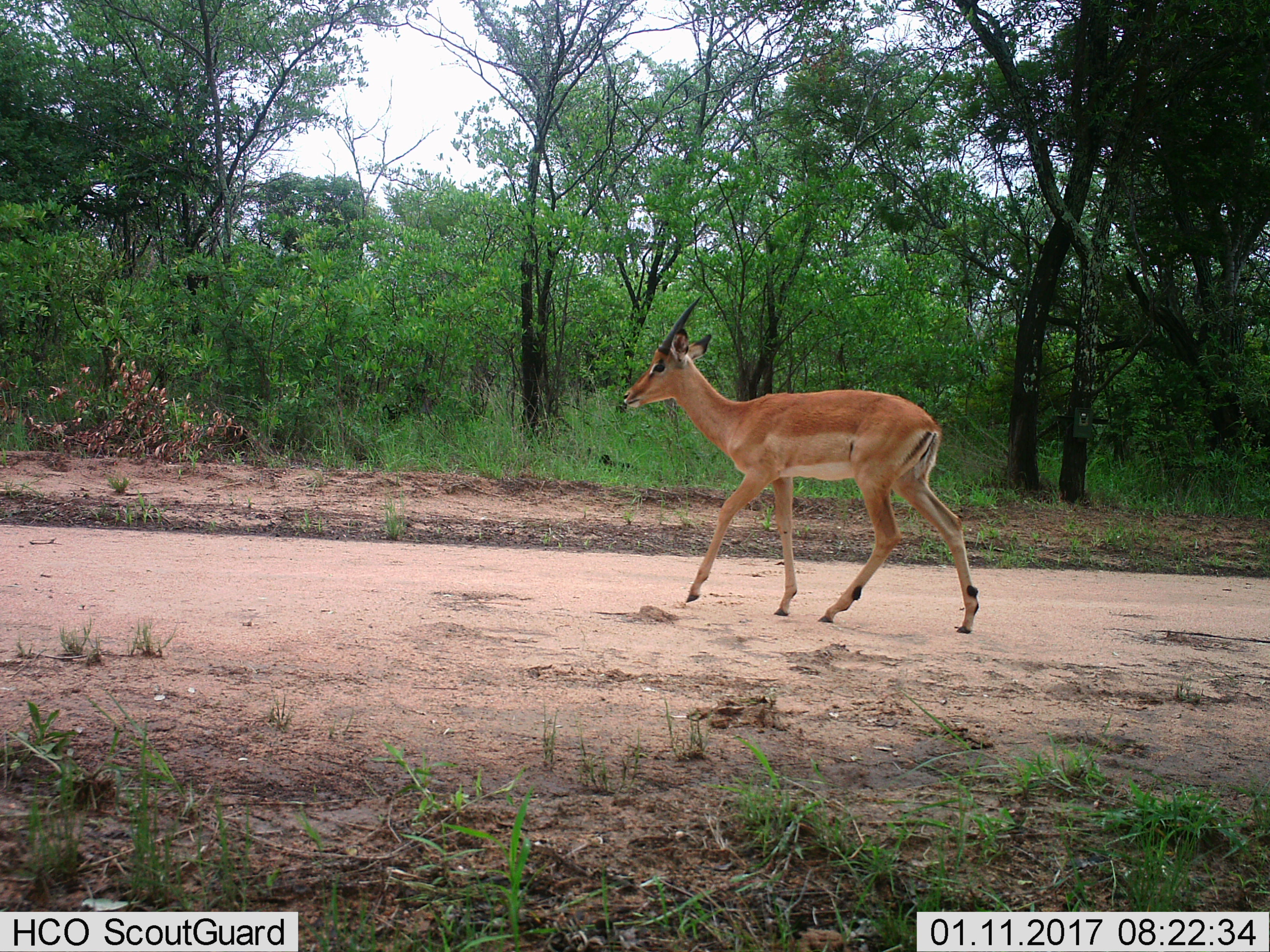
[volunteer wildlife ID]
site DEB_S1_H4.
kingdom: Animalia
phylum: Chordata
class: Mammalia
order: Artiodactyla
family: Bovidae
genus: Aepyceros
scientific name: Aepyceros melampus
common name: impala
Impala (Aepyceros melampus), count 1. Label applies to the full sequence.